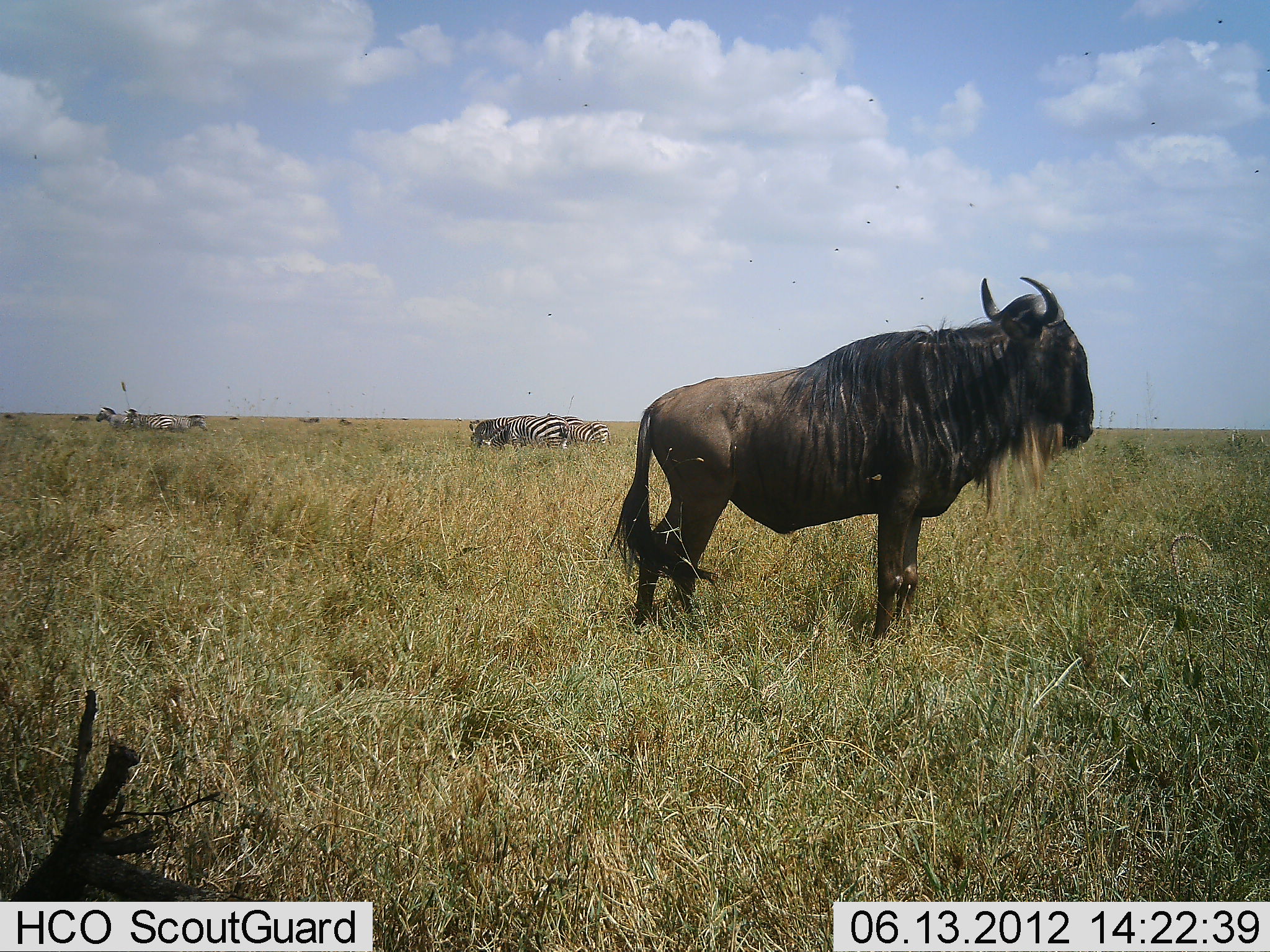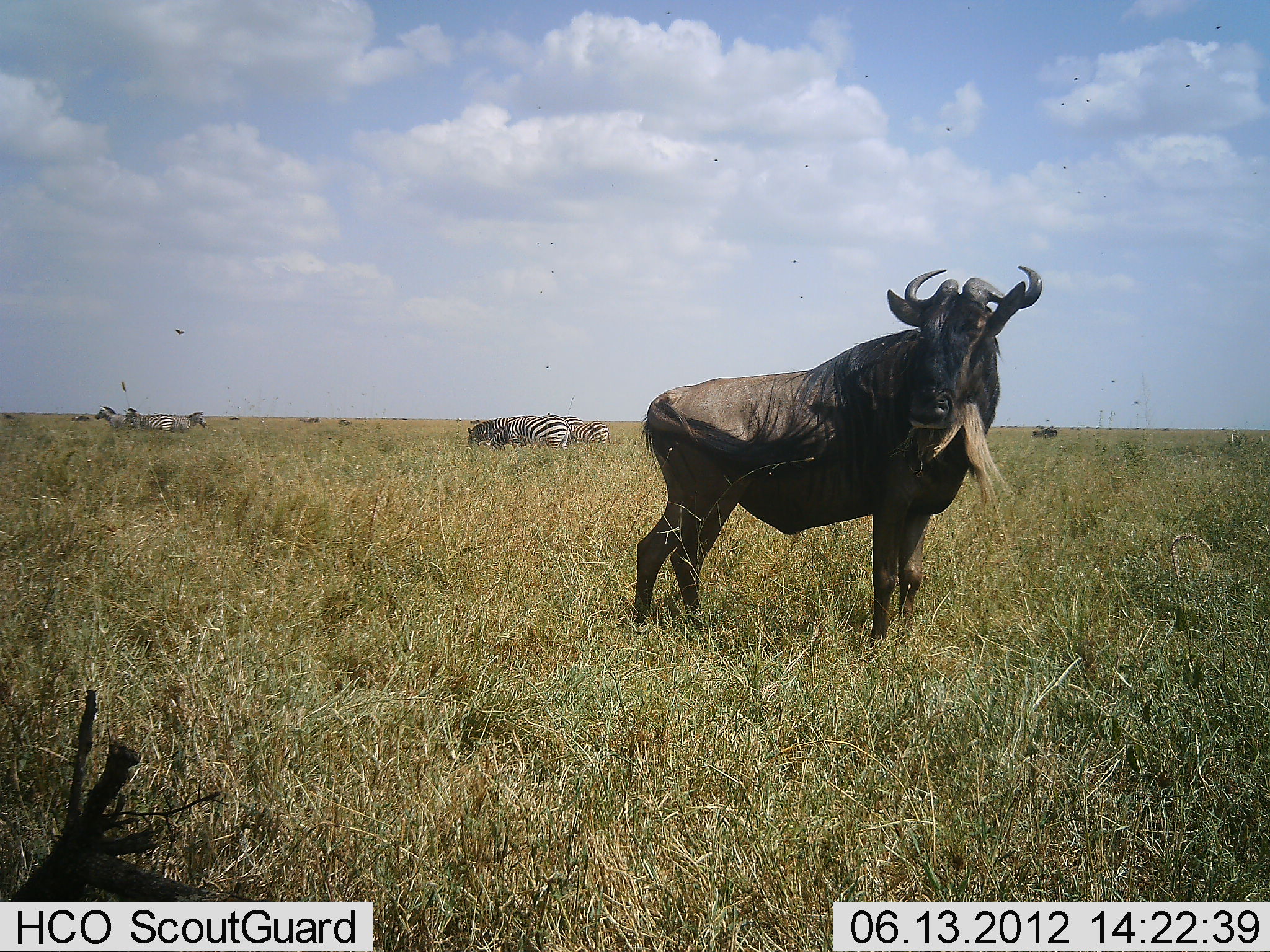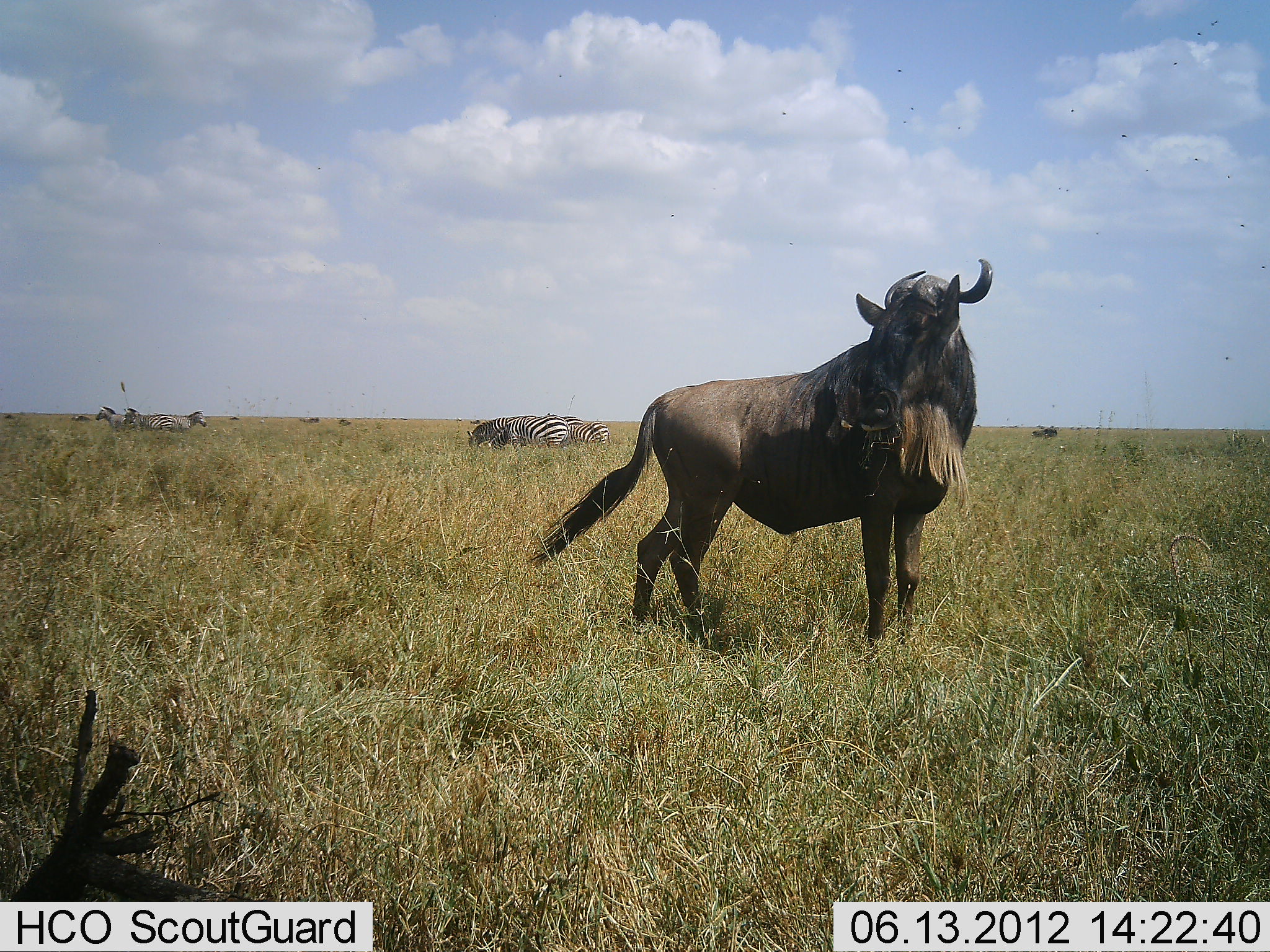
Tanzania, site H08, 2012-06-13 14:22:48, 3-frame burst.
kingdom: Animalia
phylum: Chordata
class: Mammalia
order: Artiodactyla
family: Bovidae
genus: Connochaetes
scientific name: Connochaetes taurinus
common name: blue wildebeest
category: wildebeest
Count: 1.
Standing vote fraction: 100%.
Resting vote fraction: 0%.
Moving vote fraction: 0%.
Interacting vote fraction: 0%.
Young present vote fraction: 0%.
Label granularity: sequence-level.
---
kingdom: Animalia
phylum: Chordata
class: Mammalia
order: Perissodactyla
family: Equidae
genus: Equus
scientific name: Equus quagga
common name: plains zebra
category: zebra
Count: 5.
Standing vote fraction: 91%.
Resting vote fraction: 0%.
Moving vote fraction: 0%.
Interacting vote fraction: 0%.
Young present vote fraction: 0%.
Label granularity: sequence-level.